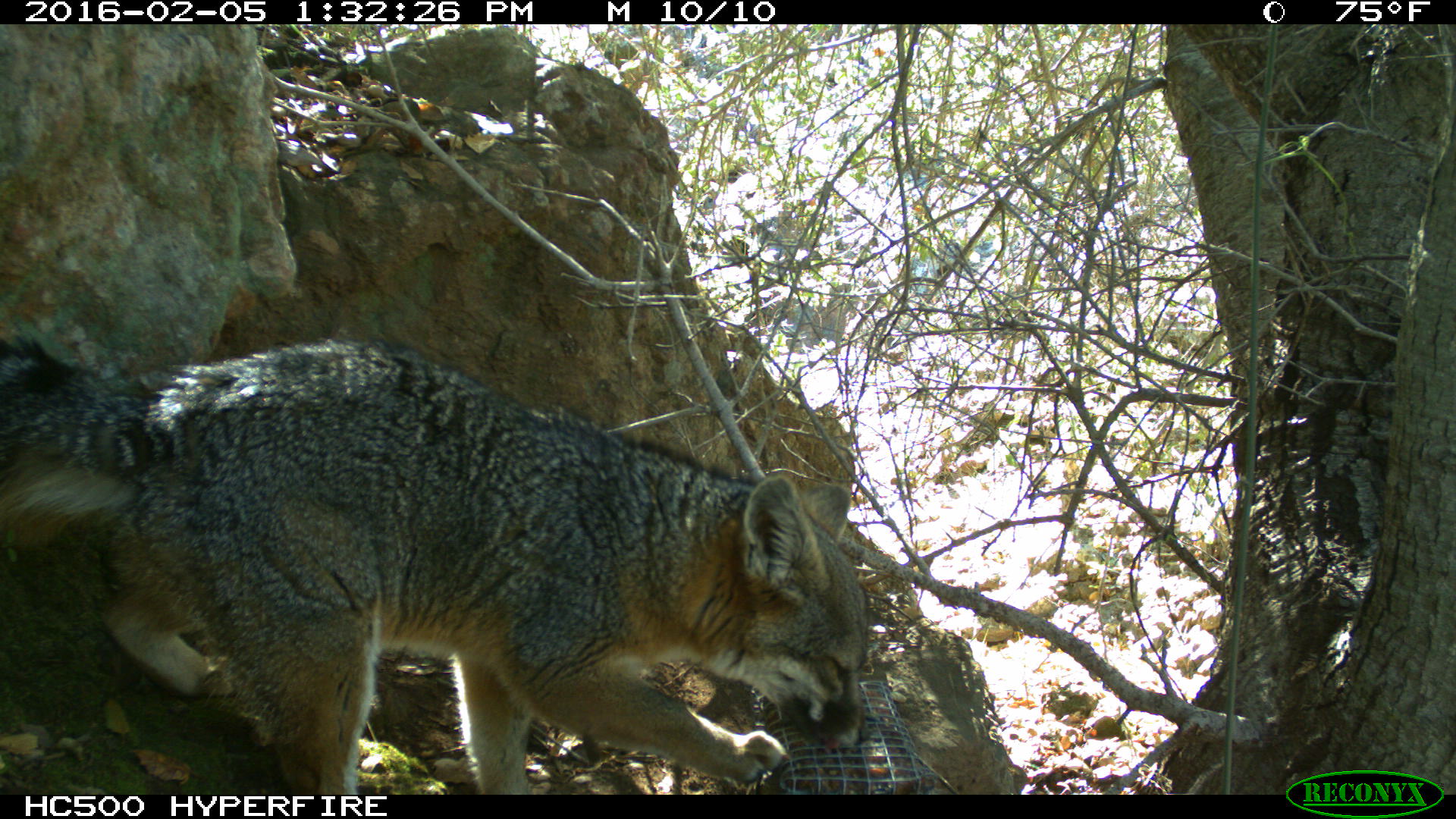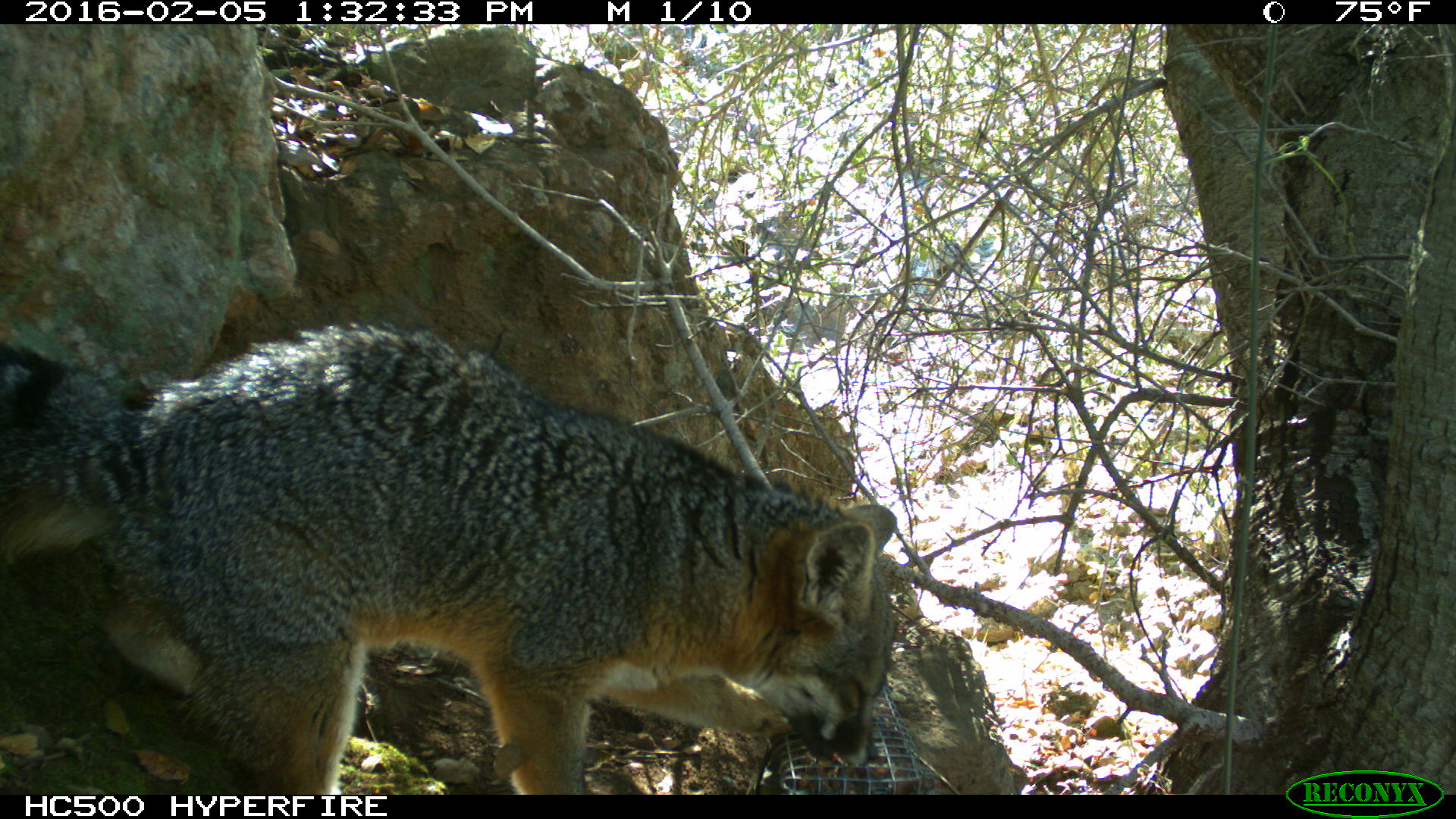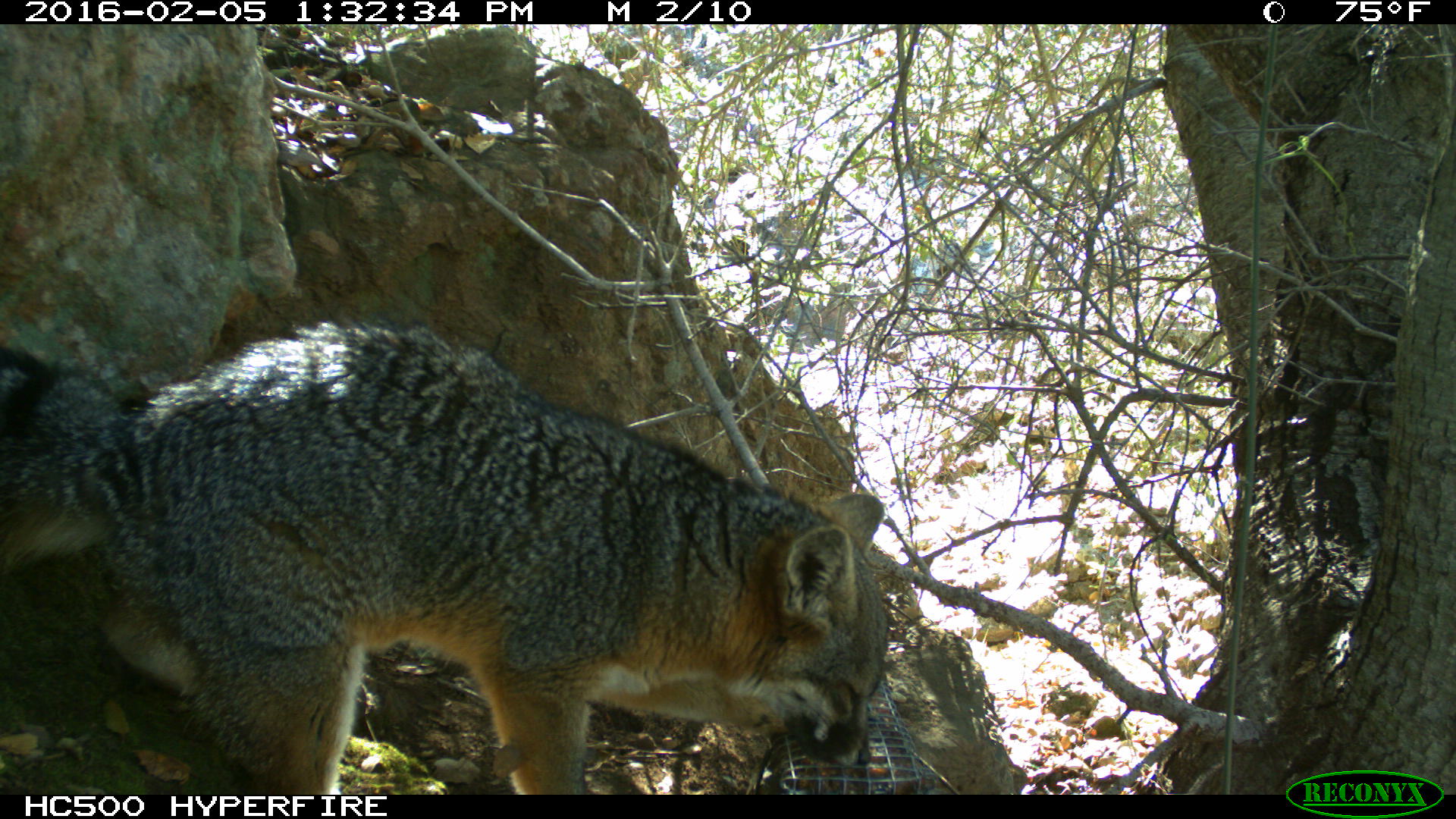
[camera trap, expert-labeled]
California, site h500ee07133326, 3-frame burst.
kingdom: Animalia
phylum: Chordata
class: Mammalia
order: Carnivora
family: Canidae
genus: Urocyon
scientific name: Urocyon littoralis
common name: island fox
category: fox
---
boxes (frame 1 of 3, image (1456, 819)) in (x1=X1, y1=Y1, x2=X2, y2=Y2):
fox: (x1=0, y1=334, x2=870, y2=793)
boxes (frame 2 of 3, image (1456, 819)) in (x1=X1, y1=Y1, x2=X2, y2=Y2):
fox: (x1=0, y1=320, x2=892, y2=795)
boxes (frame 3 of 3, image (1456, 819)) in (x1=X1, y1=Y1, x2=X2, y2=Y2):
fox: (x1=0, y1=319, x2=886, y2=794)